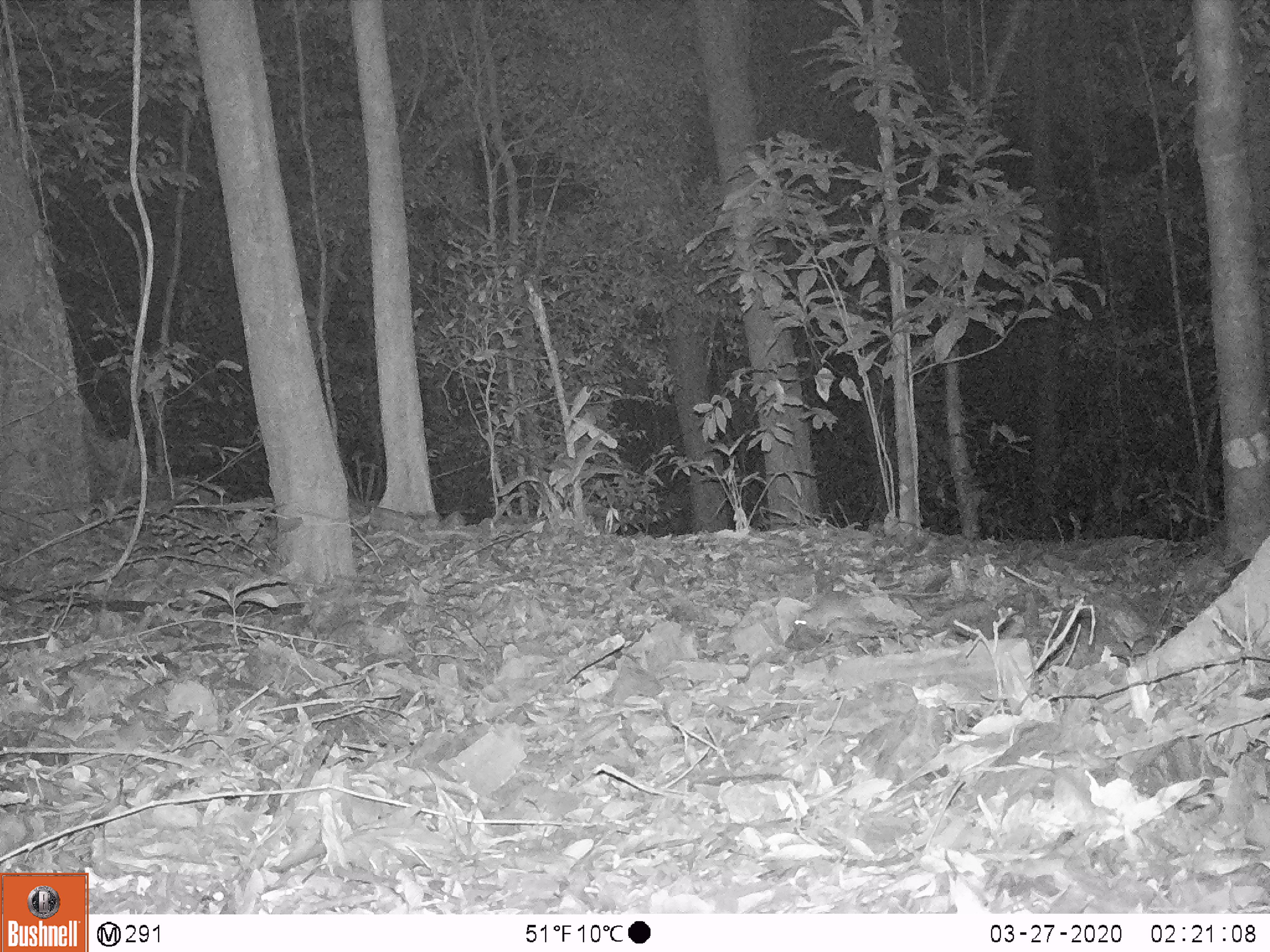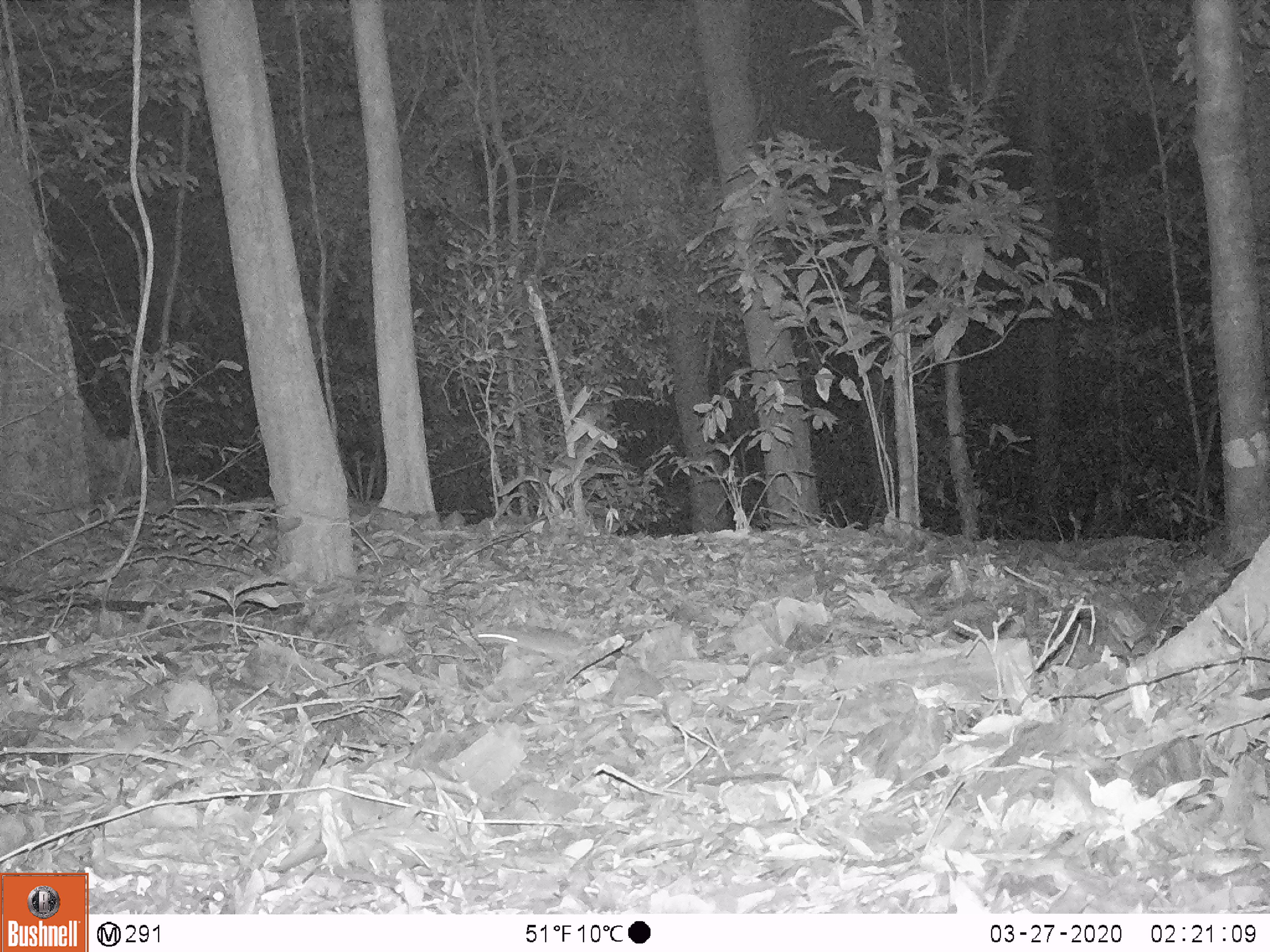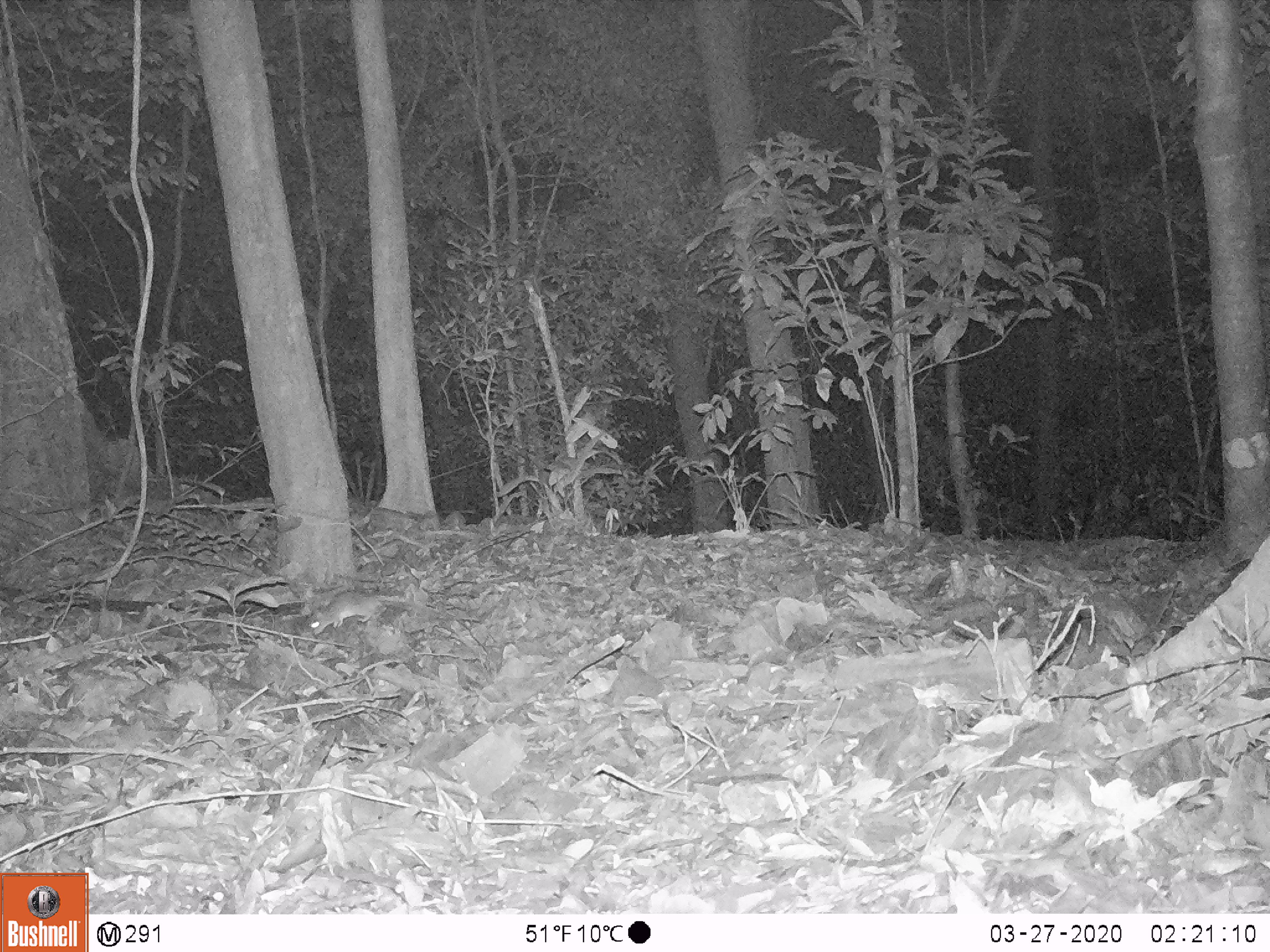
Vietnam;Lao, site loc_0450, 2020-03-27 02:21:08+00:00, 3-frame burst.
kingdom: Animalia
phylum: Chordata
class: Mammalia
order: Rodentia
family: Muridae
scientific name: Muridae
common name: old-world mice and rats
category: unidentified murid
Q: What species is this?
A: Unidentified murid (old-world mice and rats) (Muridae).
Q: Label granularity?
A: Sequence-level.